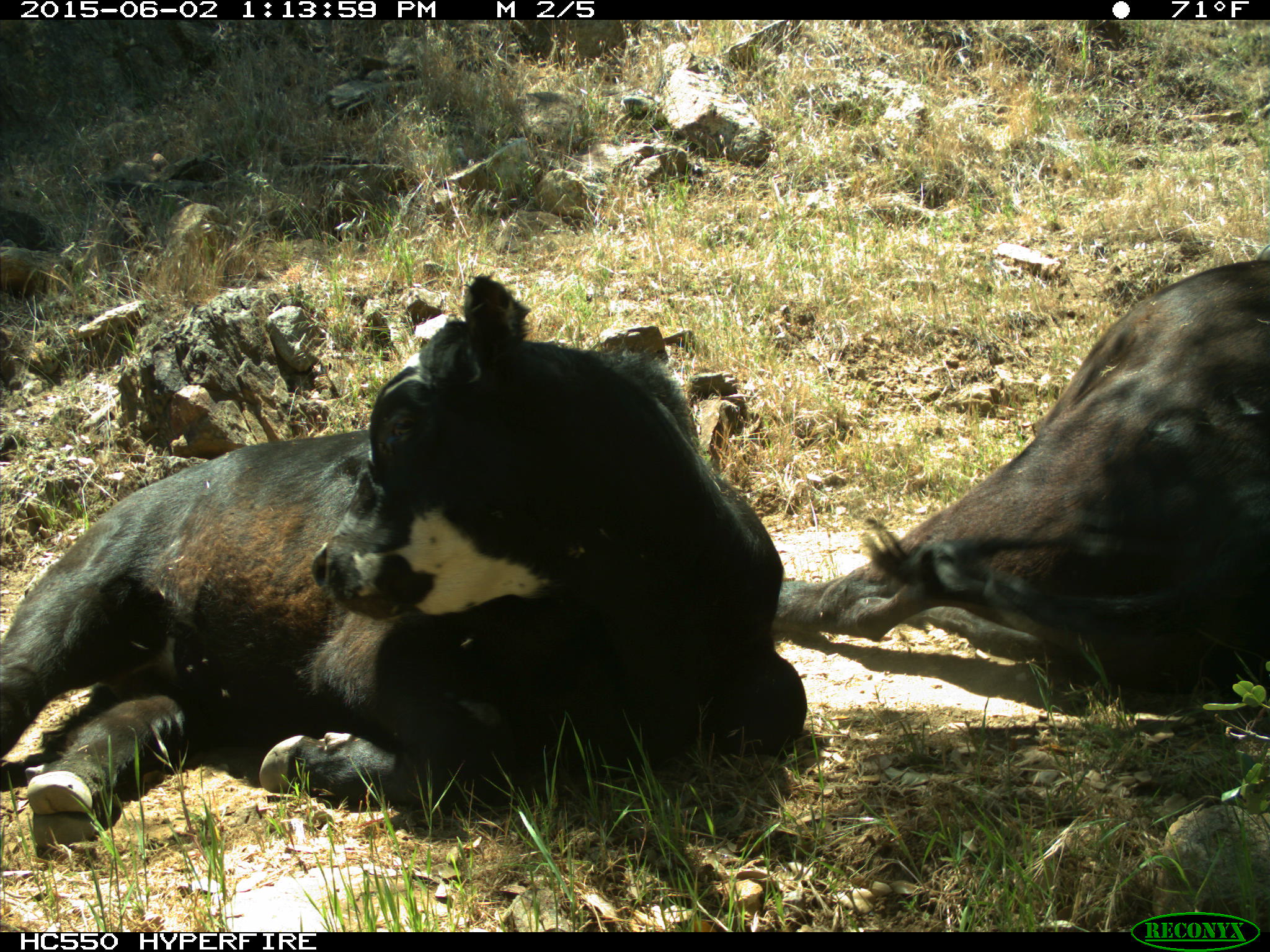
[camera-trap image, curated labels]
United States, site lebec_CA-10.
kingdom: Animalia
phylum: Chordata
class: Mammalia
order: Artiodactyla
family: Bovidae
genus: Bos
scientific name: Bos taurus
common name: domestic cow